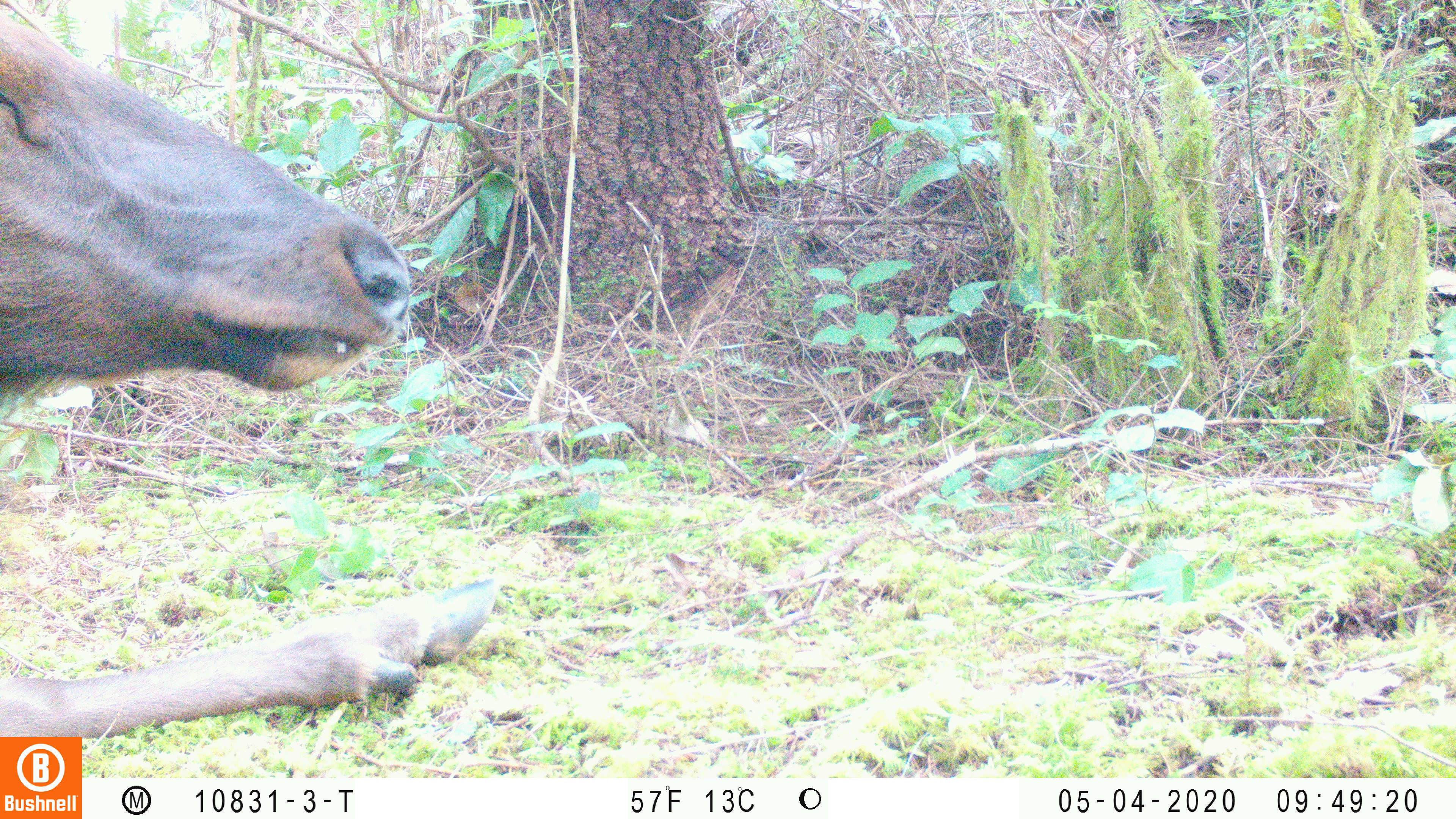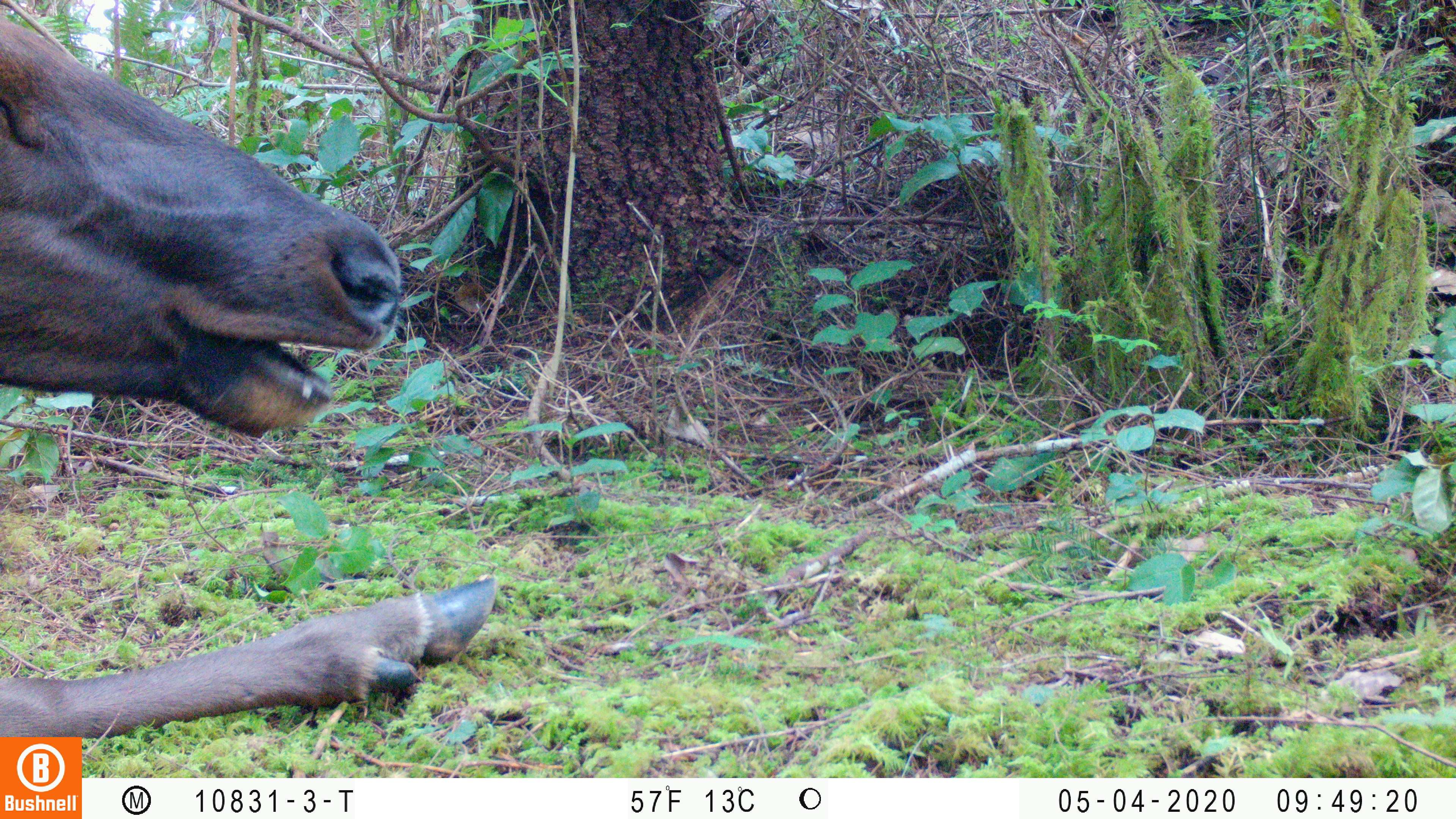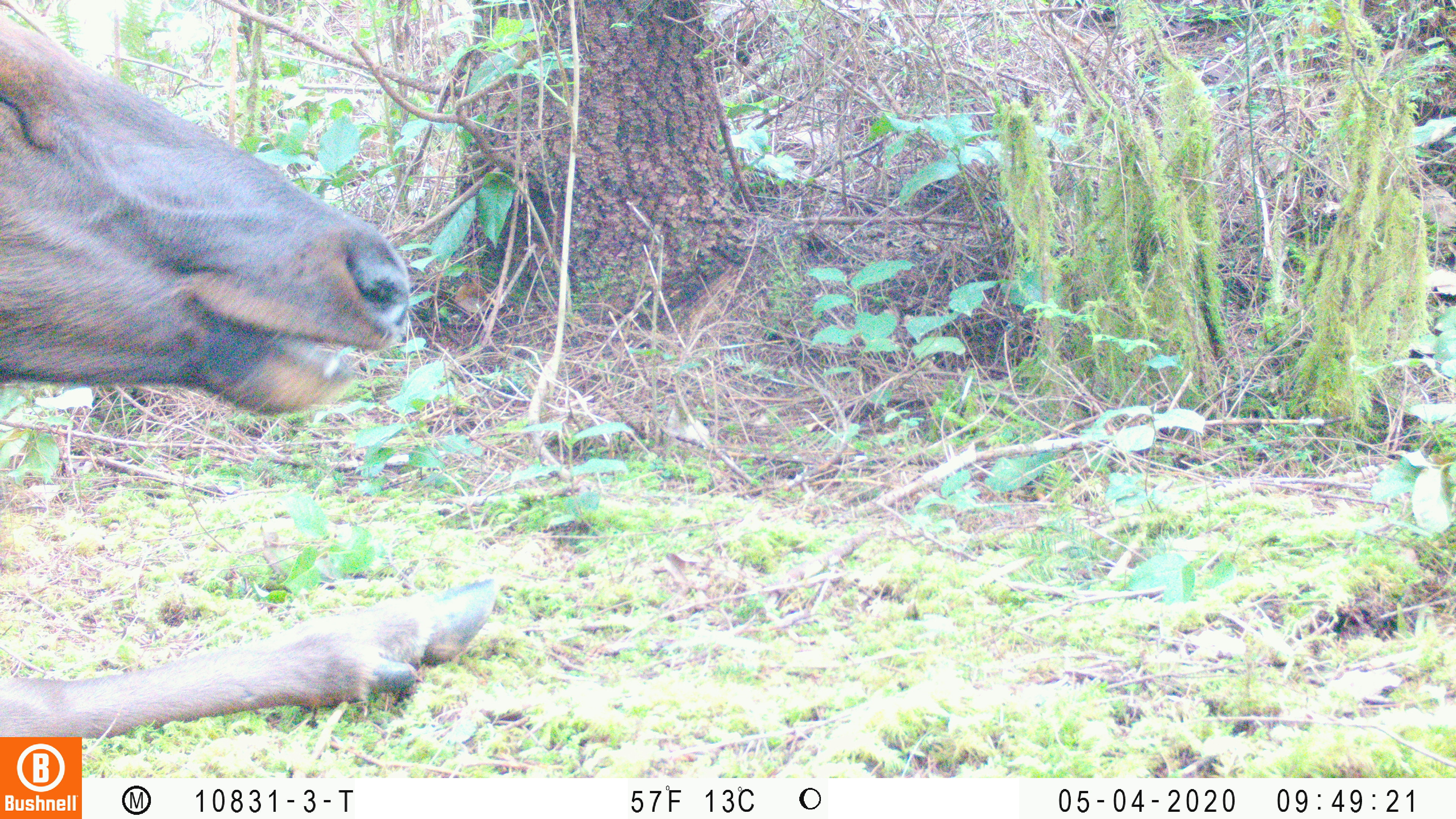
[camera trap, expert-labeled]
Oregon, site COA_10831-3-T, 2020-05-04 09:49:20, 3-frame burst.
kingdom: Animalia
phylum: Chordata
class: Mammalia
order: Artiodactyla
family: Cervidae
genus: Cervus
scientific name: Cervus canadensis roosevelti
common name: roosevelt elk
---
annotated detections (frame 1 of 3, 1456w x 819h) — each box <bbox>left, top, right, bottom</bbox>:
roosevelt elk: <bbox>2, 8, 505, 732</bbox>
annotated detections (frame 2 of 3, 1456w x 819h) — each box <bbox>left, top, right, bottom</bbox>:
roosevelt elk: <bbox>2, 14, 499, 732</bbox>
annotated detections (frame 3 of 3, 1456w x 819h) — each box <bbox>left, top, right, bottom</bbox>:
roosevelt elk: <bbox>2, 16, 505, 729</bbox>